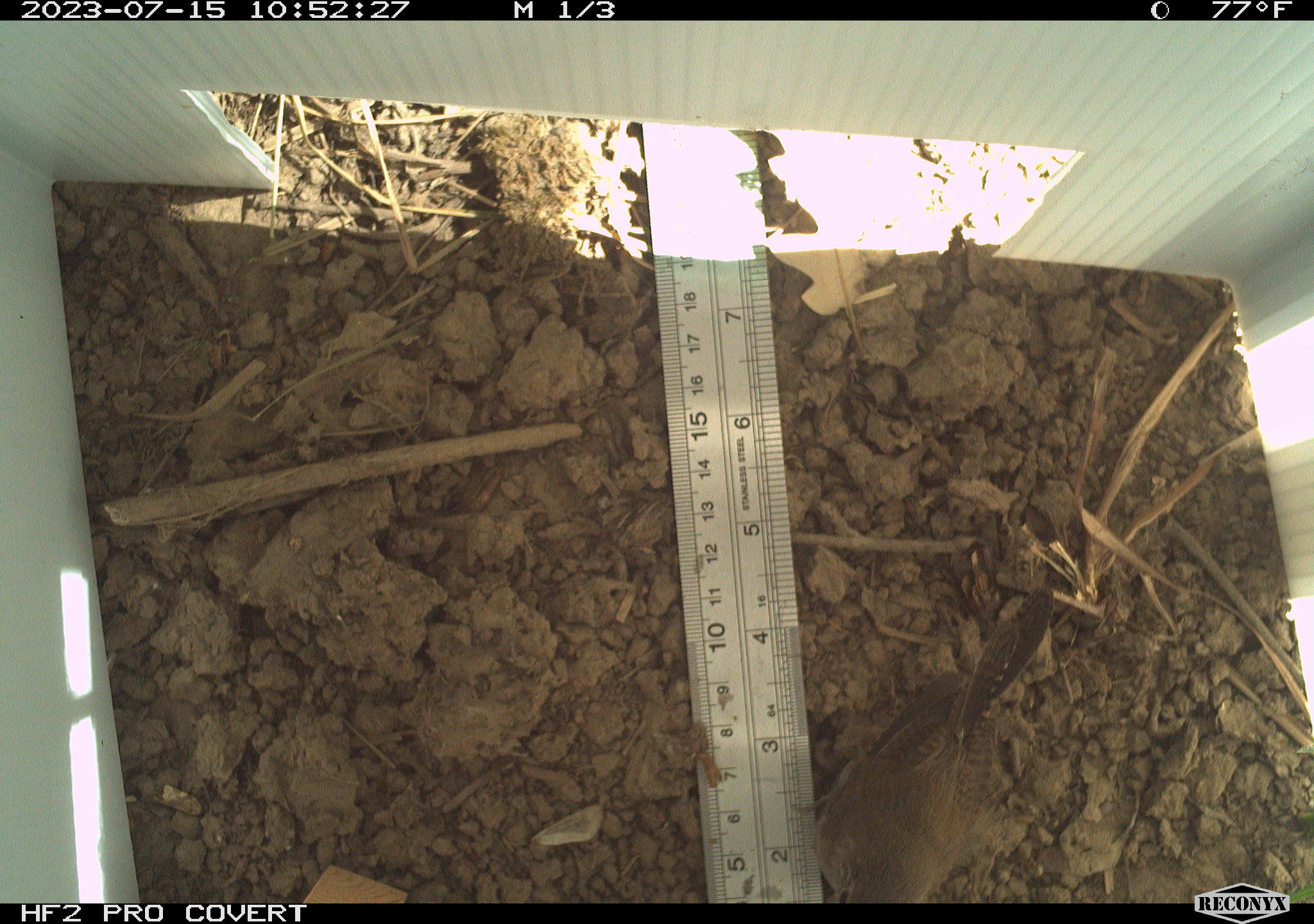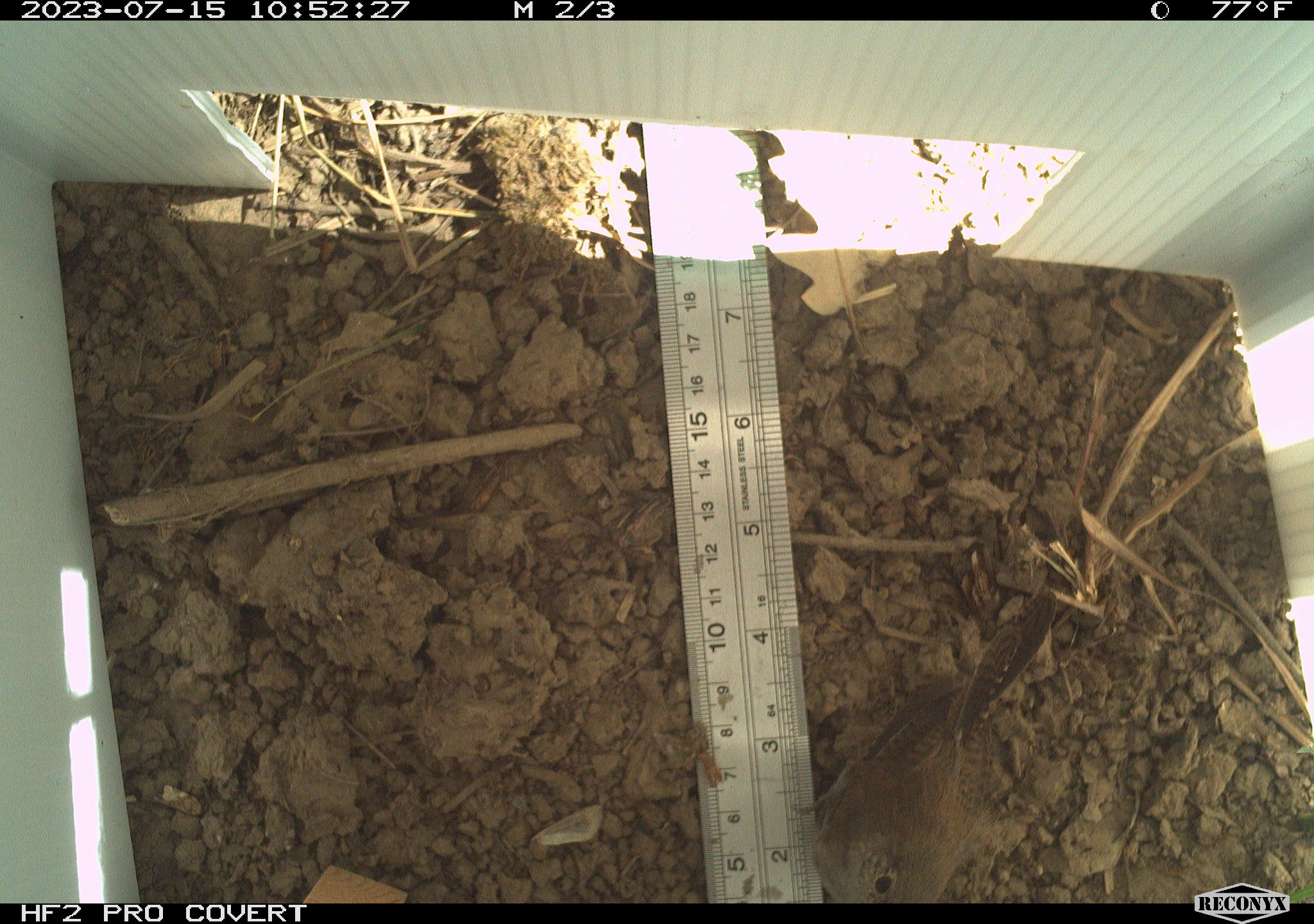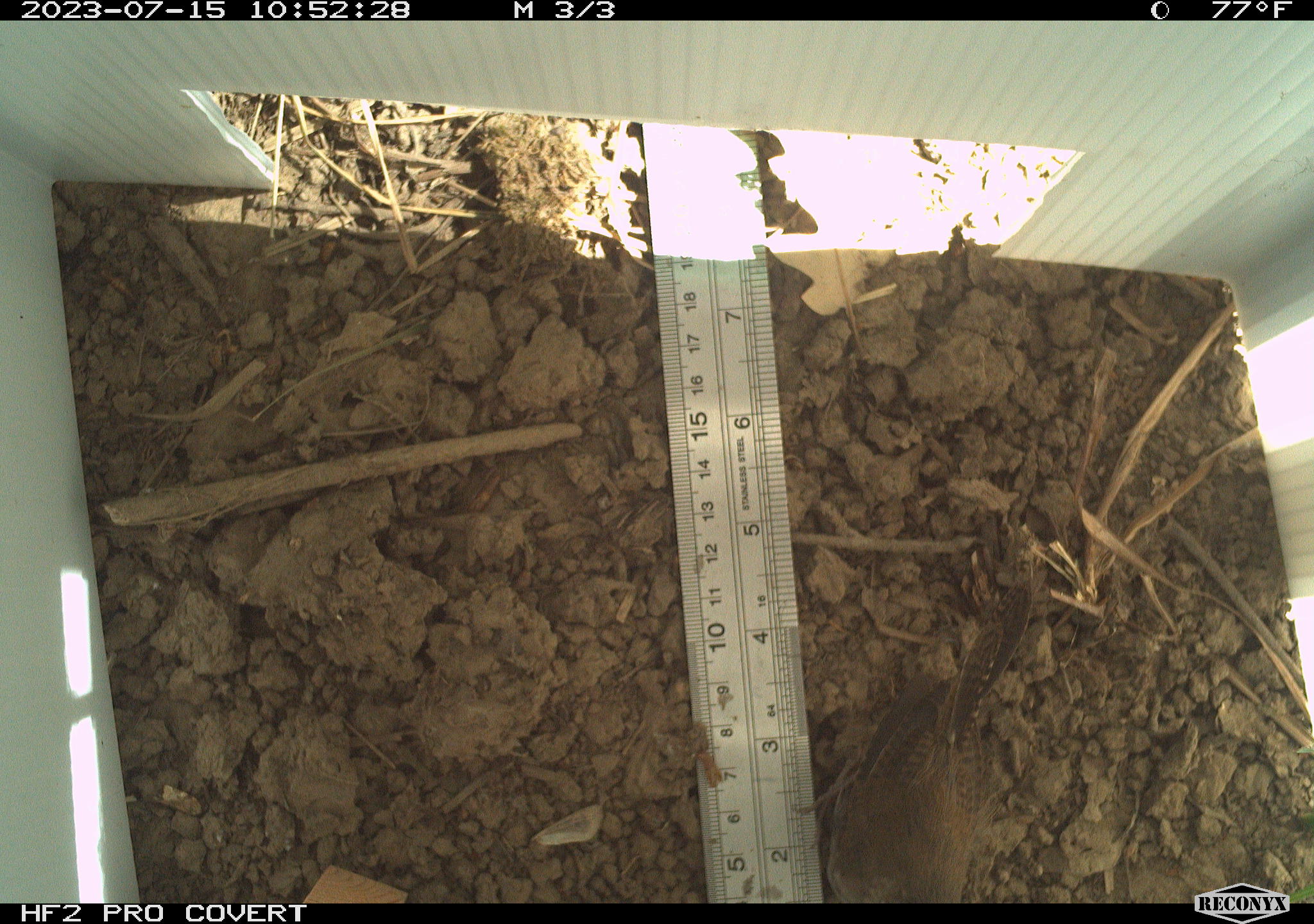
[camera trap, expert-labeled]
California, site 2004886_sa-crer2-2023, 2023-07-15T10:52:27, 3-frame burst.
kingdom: Animalia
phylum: Chordata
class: Aves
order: Passeriformes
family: Troglodytidae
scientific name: Troglodytidae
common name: wren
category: troglodytidae family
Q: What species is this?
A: Troglodytidae family (wren) (Troglodytidae).